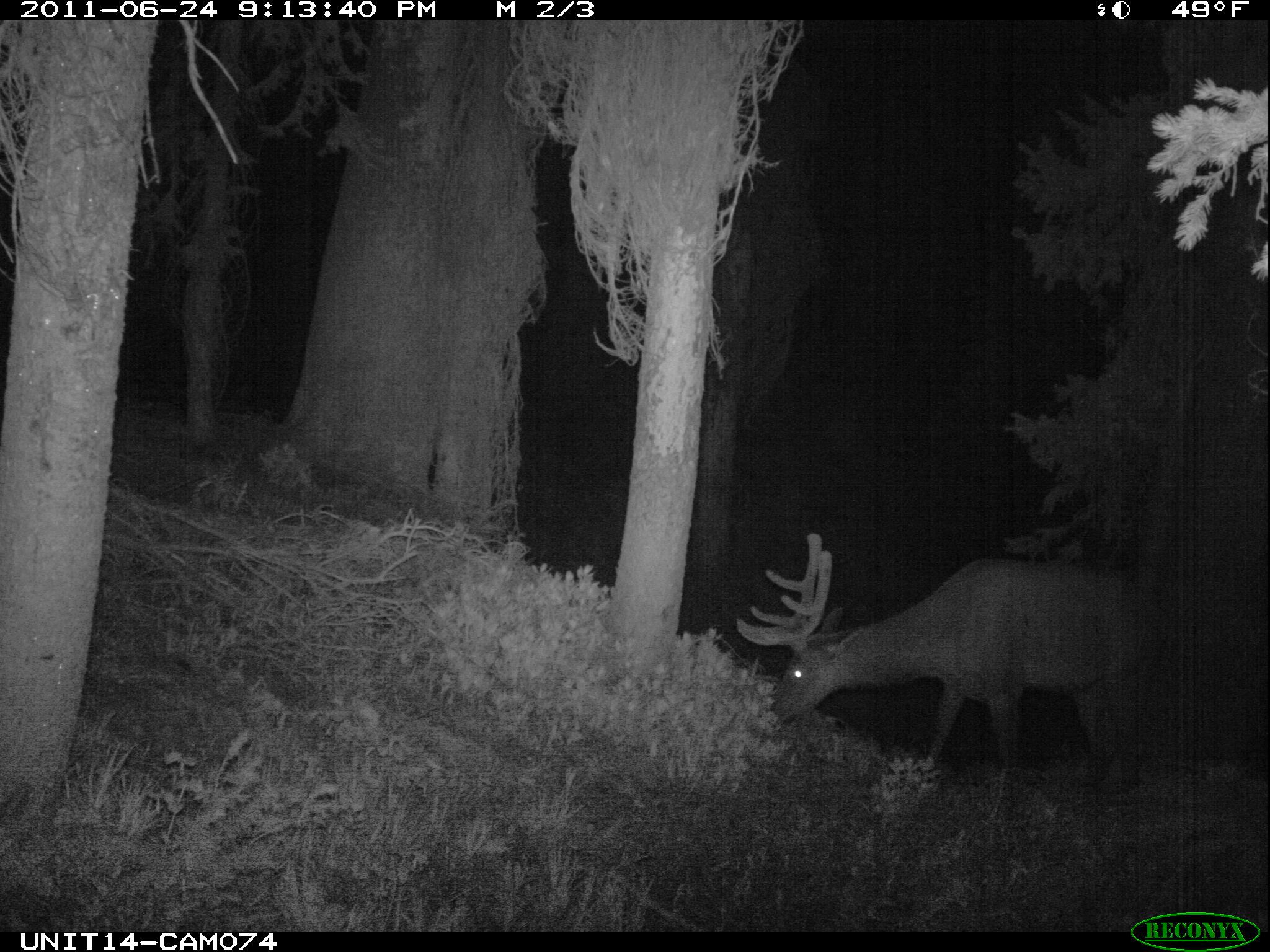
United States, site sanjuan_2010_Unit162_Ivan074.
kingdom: Animalia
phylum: Chordata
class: Mammalia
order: Artiodactyla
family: Cervidae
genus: Cervus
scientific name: Cervus elaphus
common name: red deer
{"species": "Cervus elaphus (red deer)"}